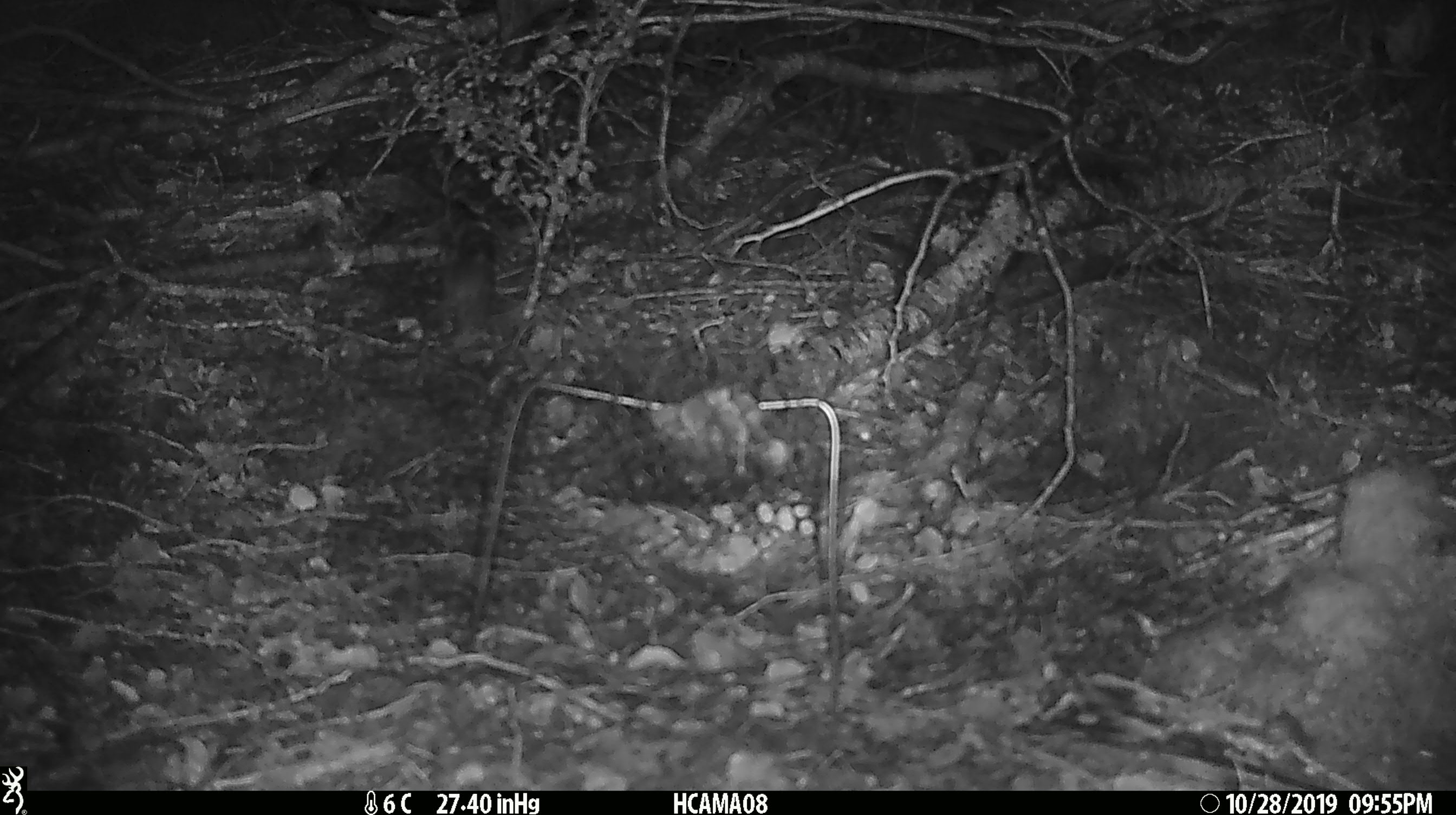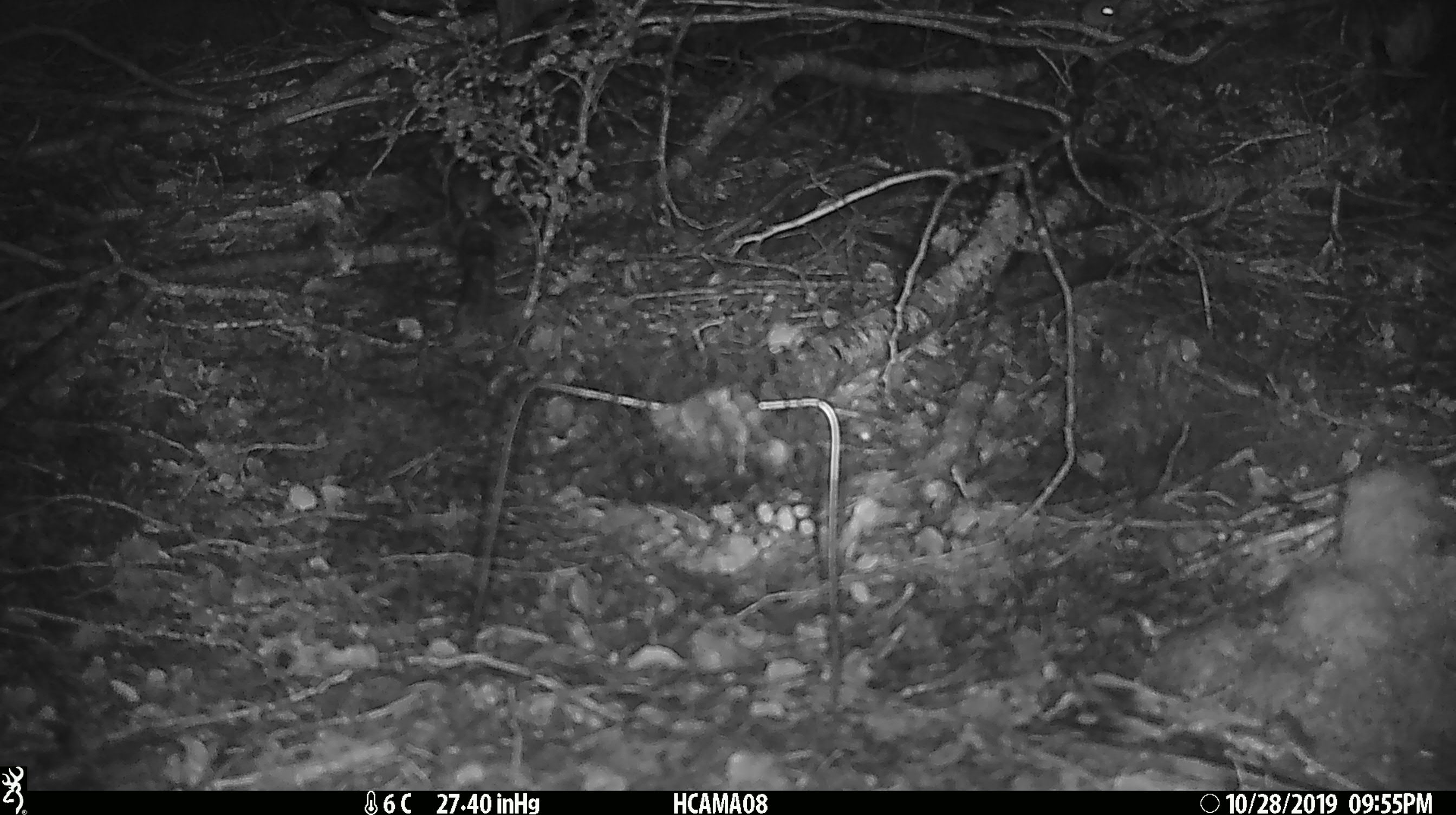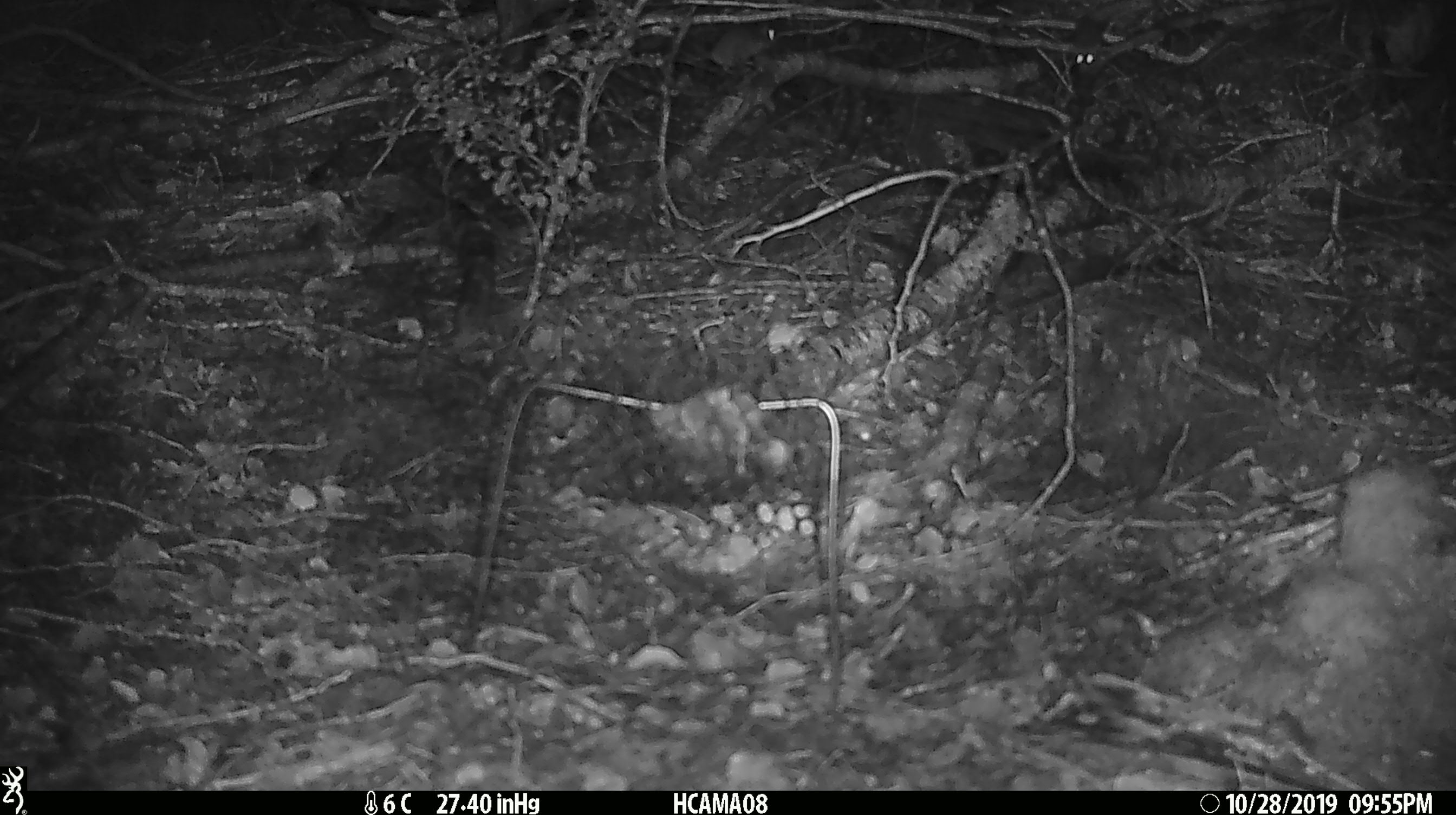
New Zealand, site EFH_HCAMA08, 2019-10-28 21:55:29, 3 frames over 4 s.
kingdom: Animalia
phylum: Chordata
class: Mammalia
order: Rodentia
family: Muridae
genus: Mus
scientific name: Mus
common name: mouse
Mouse (Mus).